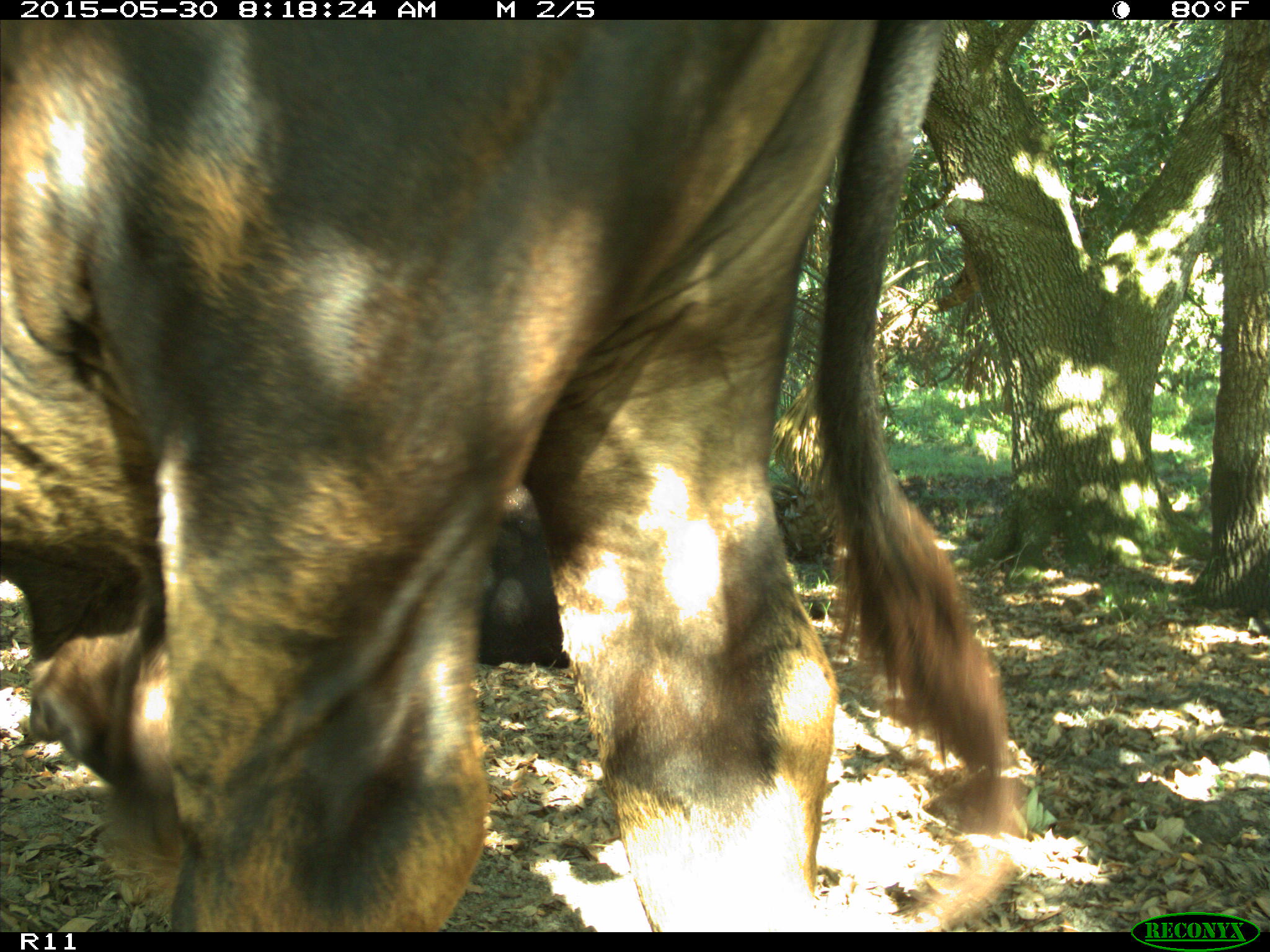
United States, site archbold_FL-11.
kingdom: Animalia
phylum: Chordata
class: Mammalia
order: Artiodactyla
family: Bovidae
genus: Bos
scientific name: Bos taurus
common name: domestic cow